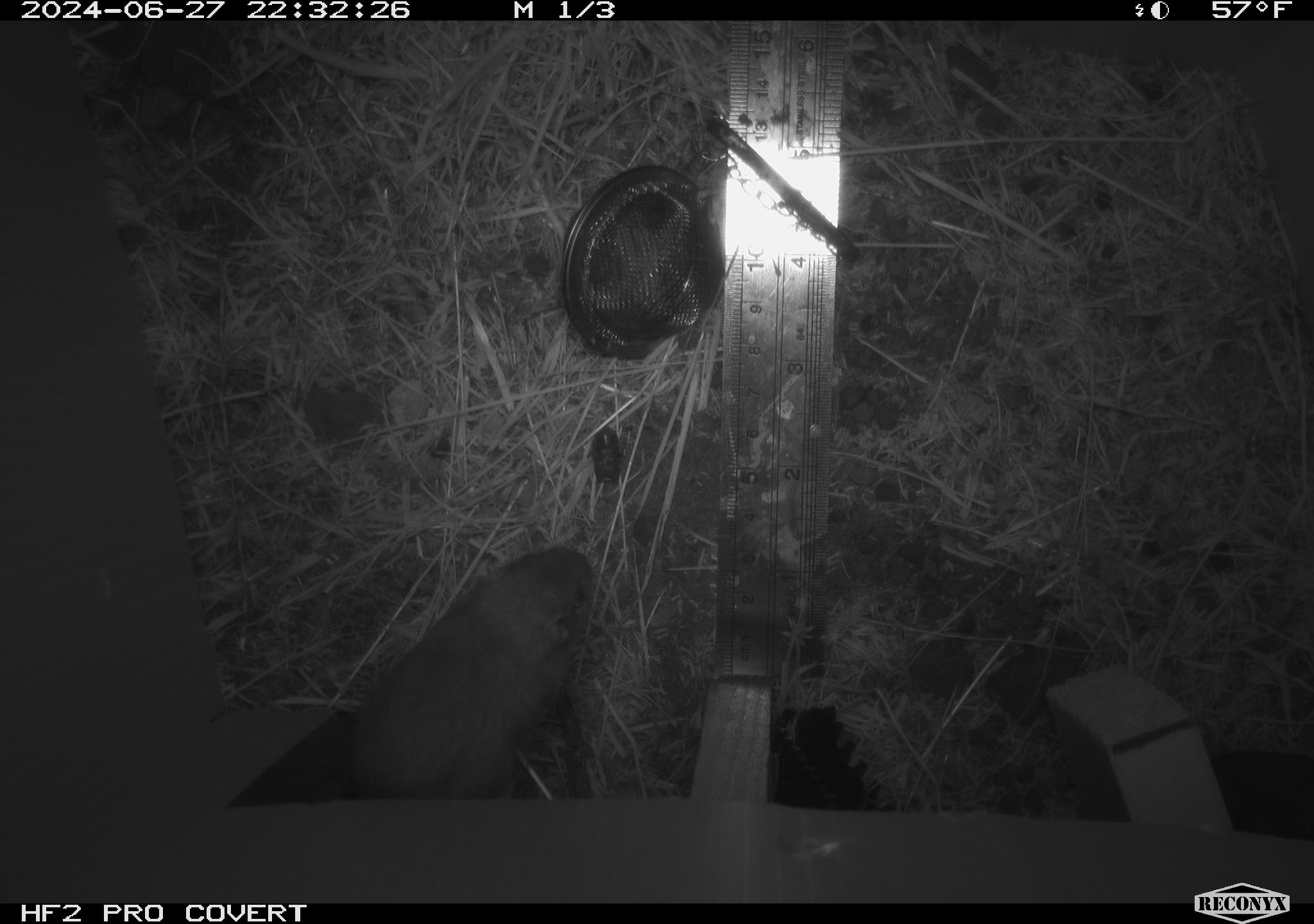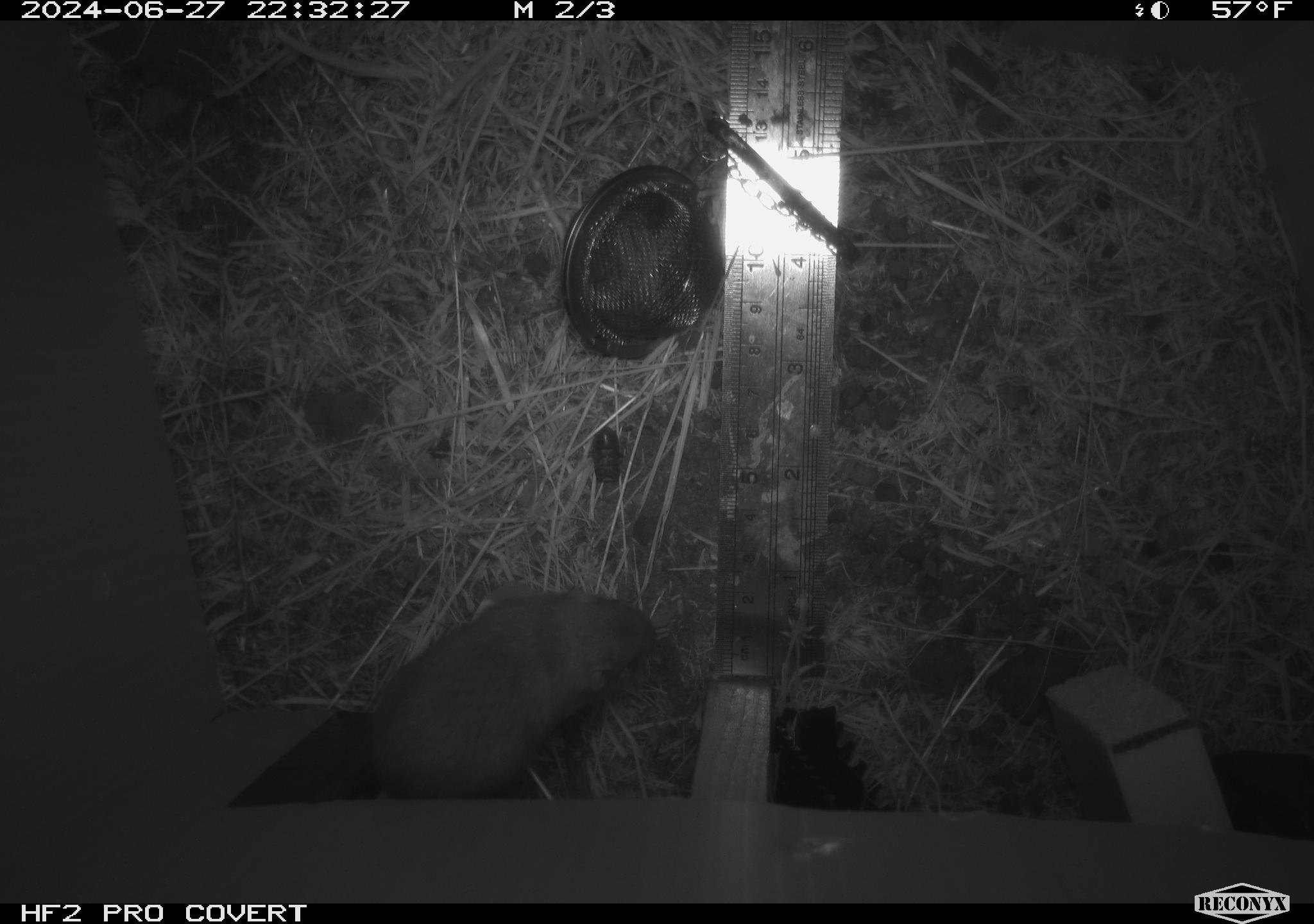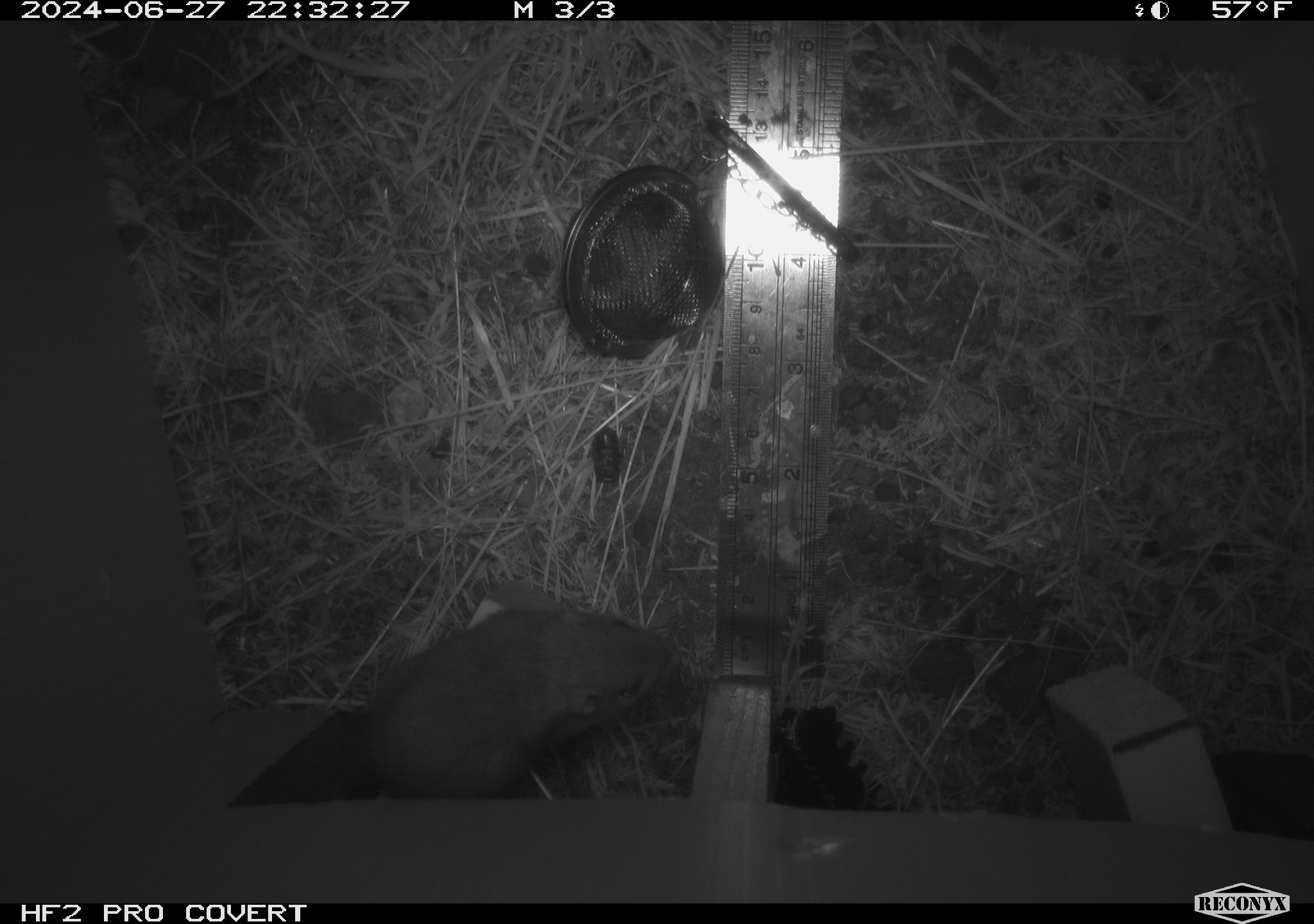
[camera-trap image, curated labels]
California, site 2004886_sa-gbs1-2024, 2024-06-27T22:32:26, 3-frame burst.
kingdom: Animalia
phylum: Chordata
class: Mammalia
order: Rodentia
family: Heteromyidae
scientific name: Heteromyidae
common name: kangaroo rats and pocket mice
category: heteromyidae family